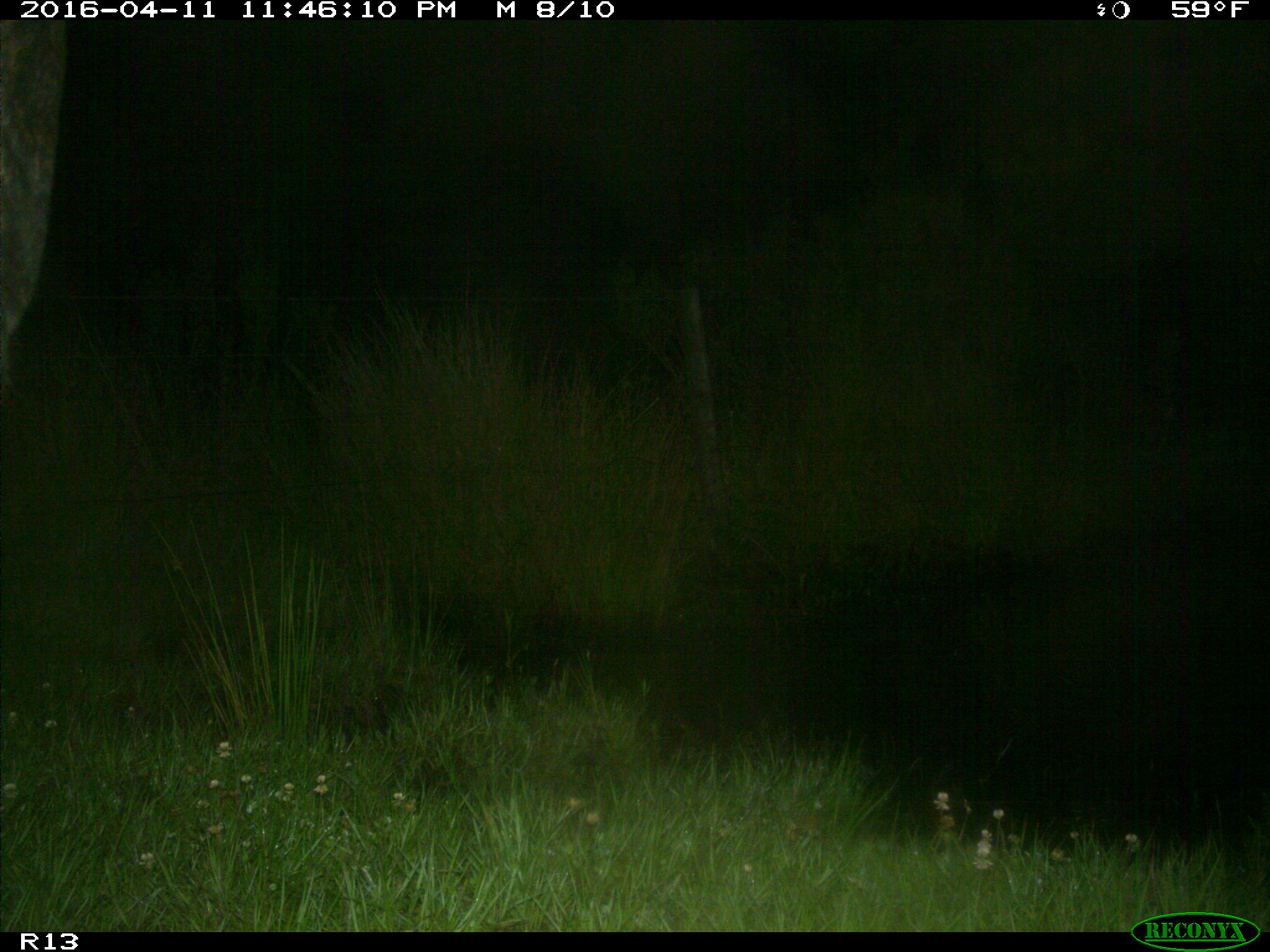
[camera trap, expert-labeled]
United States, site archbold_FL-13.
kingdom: Animalia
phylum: Chordata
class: Mammalia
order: Artiodactyla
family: Bovidae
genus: Bos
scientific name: Bos taurus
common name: domestic cow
Bos taurus (domestic cow).